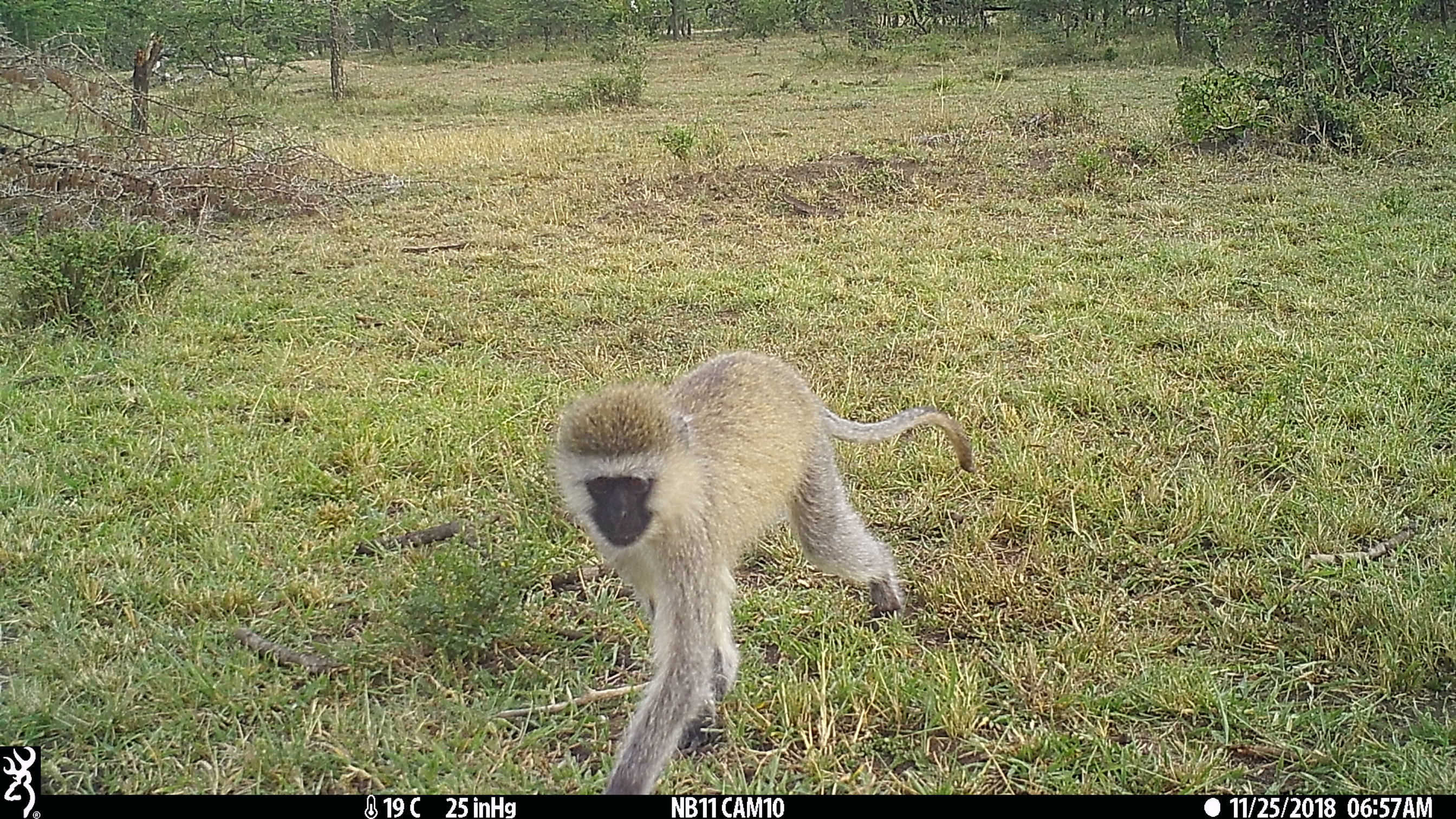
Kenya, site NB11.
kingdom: Animalia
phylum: Chordata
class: Mammalia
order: Primates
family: Cercopithecidae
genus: Chlorocebus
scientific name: Chlorocebus pygerythrus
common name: vervet monkey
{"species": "vervet monkey (Chlorocebus pygerythrus)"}